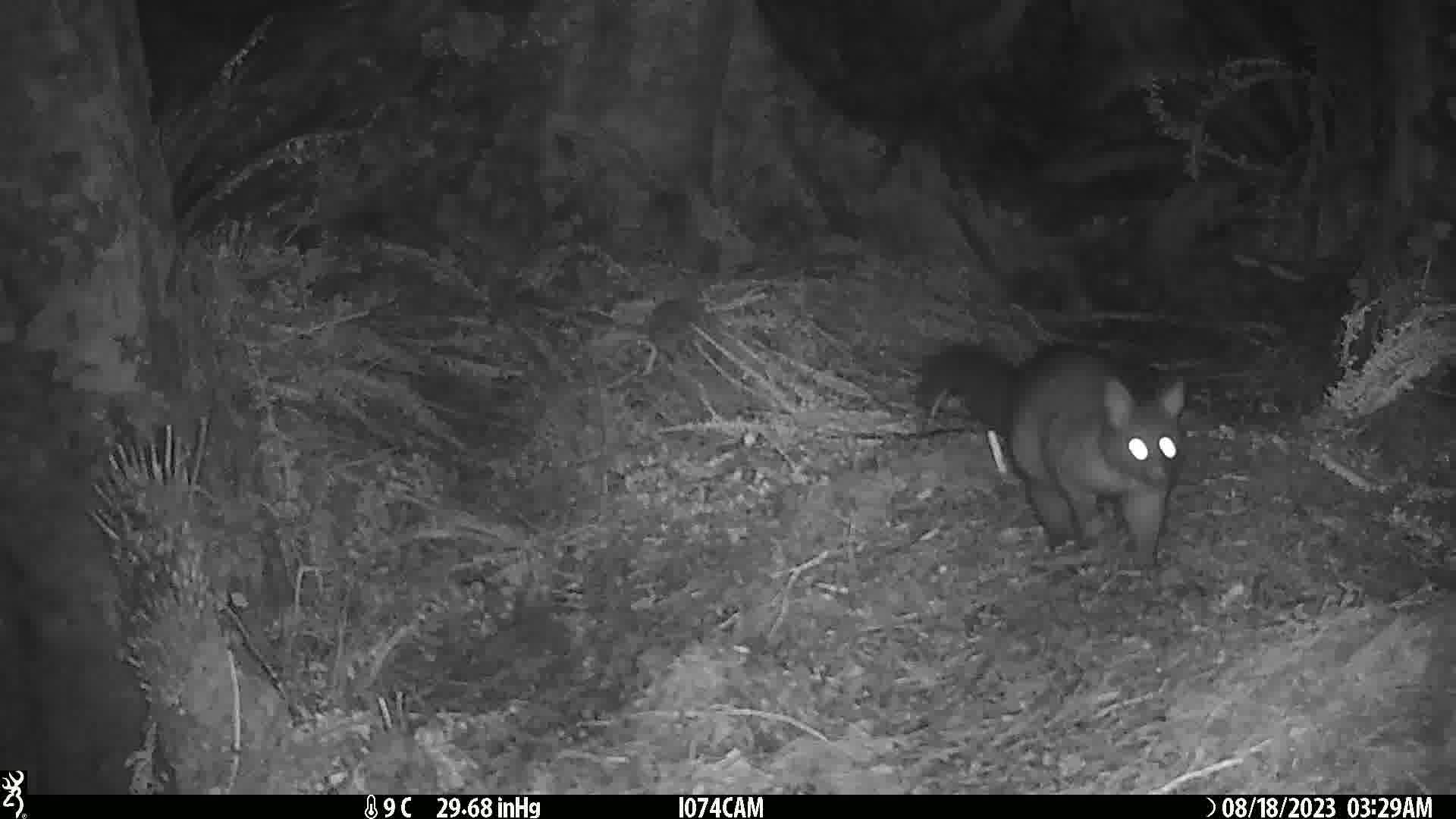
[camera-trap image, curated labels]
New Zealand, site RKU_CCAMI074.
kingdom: Animalia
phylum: Chordata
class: Mammalia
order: Diprotodontia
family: Phalangeridae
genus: Trichosurus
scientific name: Trichosurus vulpecula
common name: common brushtail possum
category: possum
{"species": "possum (common brushtail possum) (Trichosurus vulpecula)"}